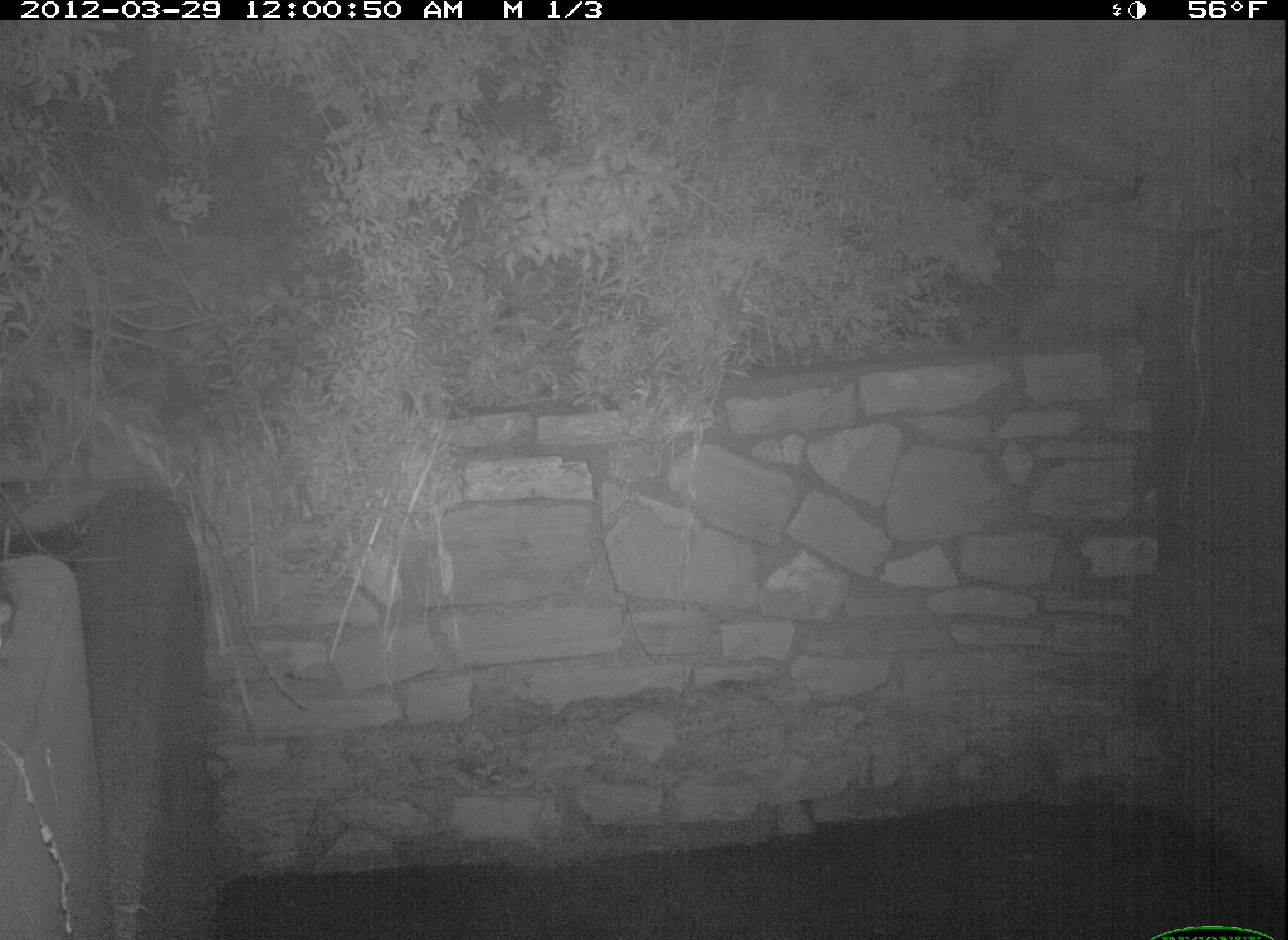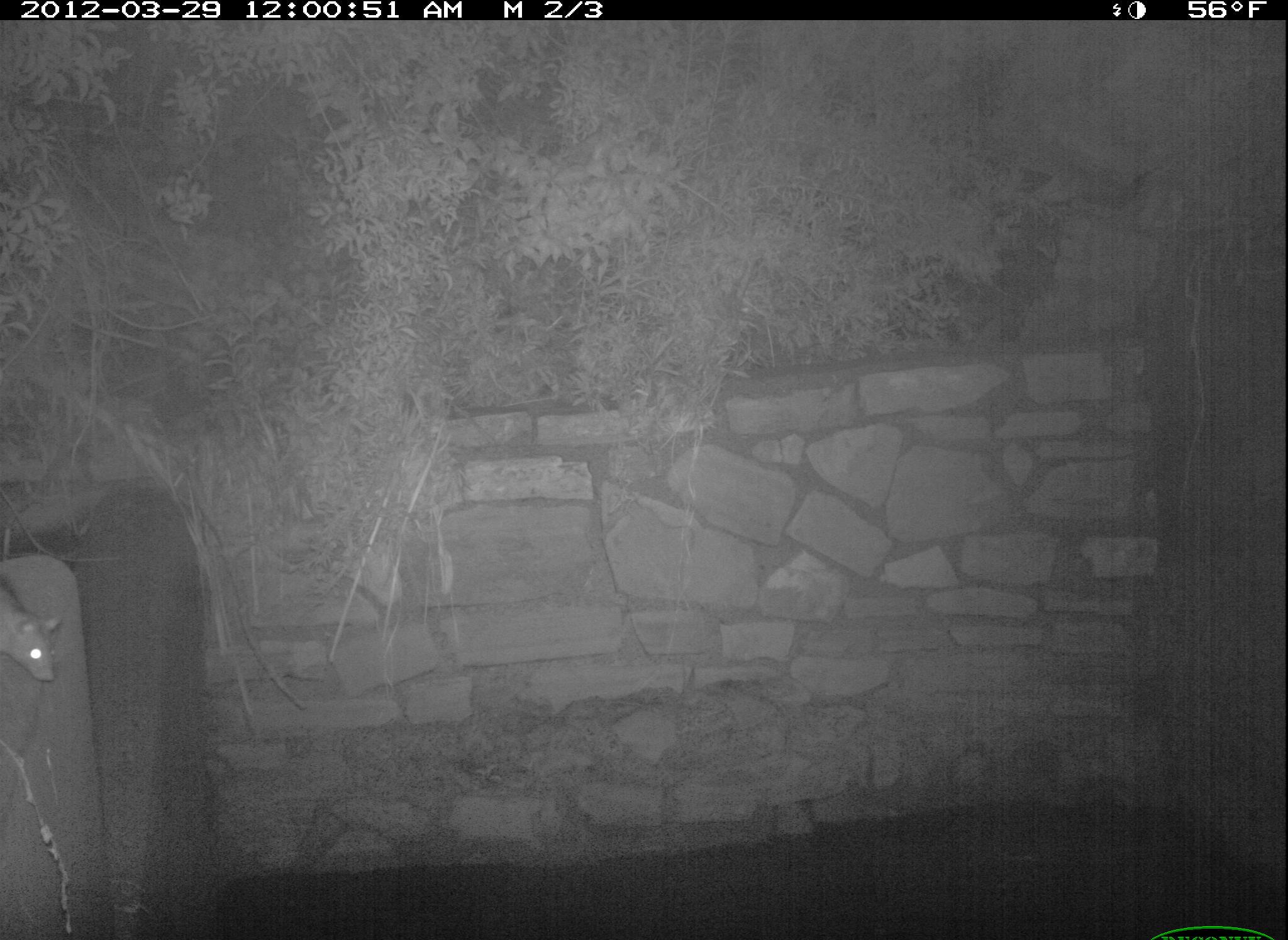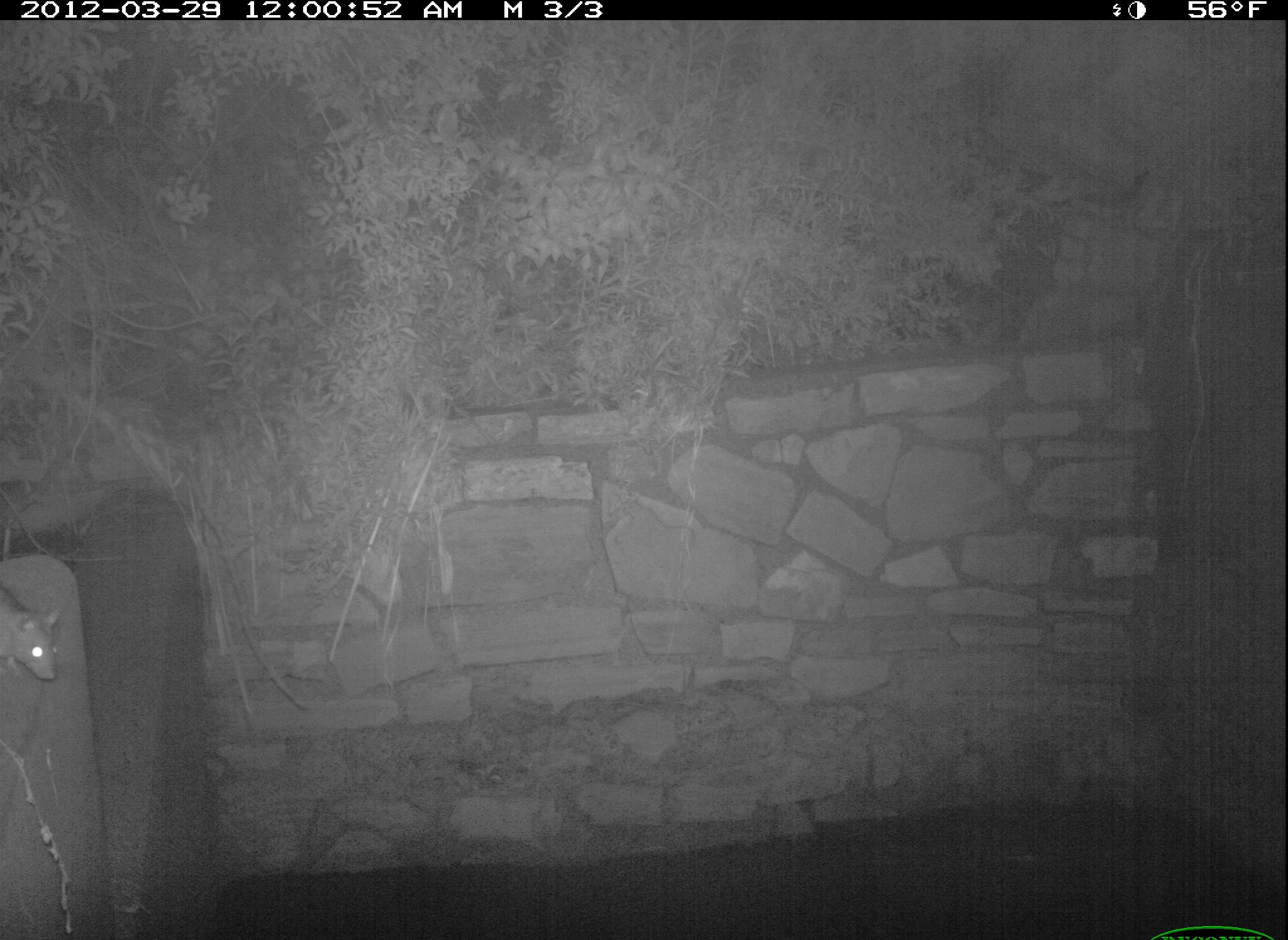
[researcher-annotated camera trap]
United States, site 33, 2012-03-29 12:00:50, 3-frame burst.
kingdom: Animalia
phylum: Chordata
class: Mammalia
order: Rodentia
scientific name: Rodentia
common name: rodent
Rodent (Rodentia).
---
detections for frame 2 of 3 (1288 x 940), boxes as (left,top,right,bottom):
rodent: (0,575,68,686)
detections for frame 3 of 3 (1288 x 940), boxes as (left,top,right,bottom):
rodent: (2,573,85,707)